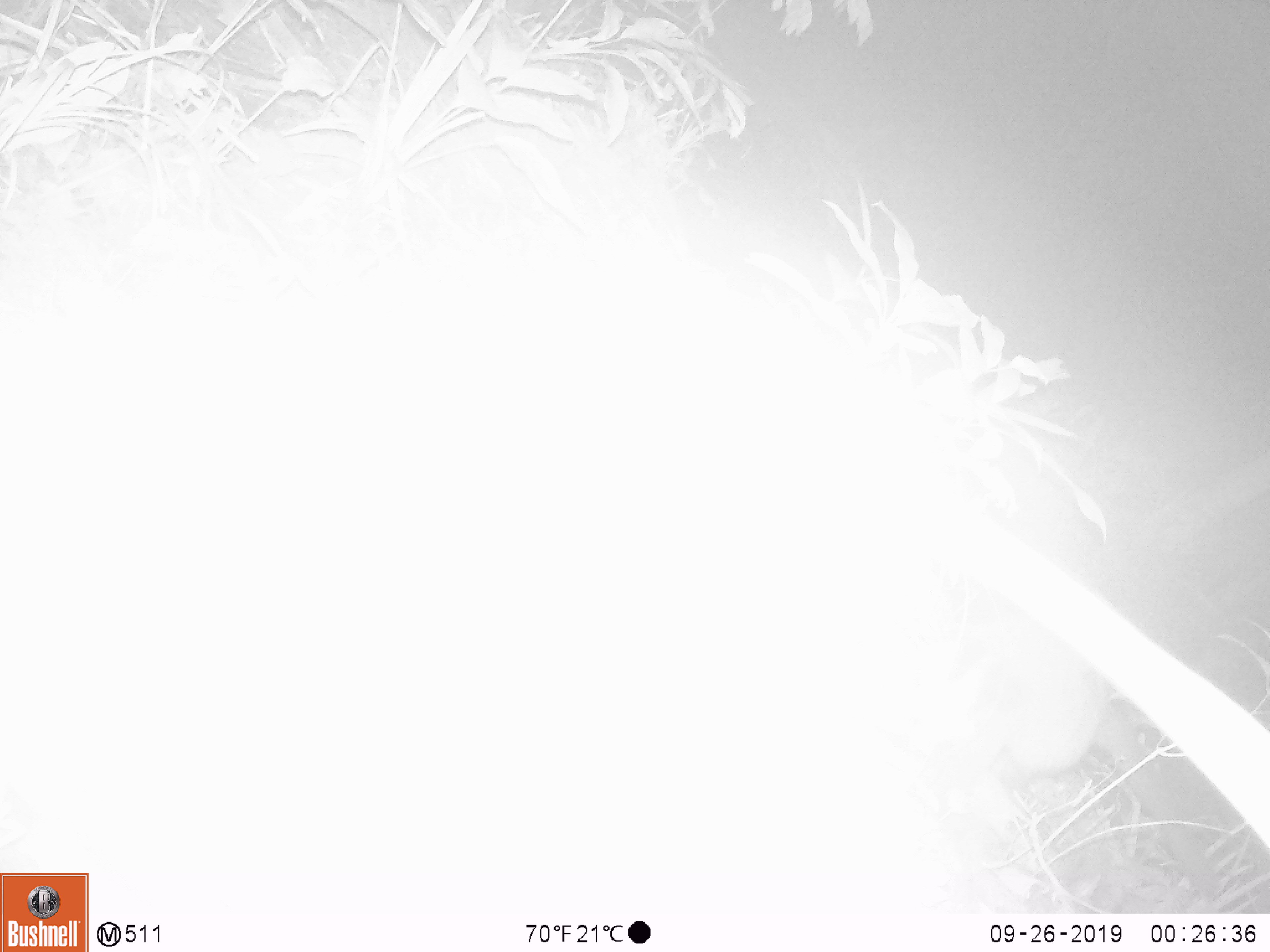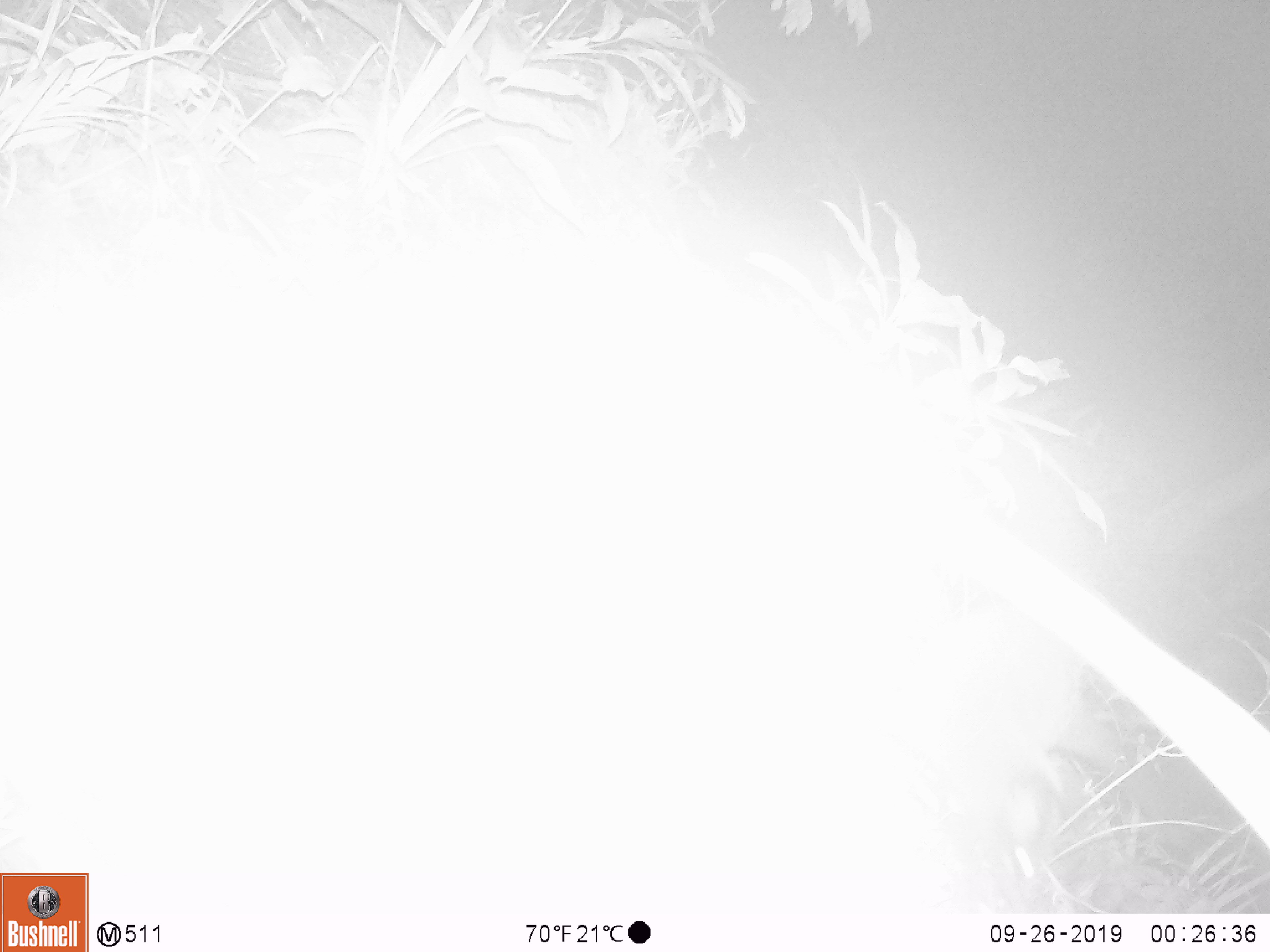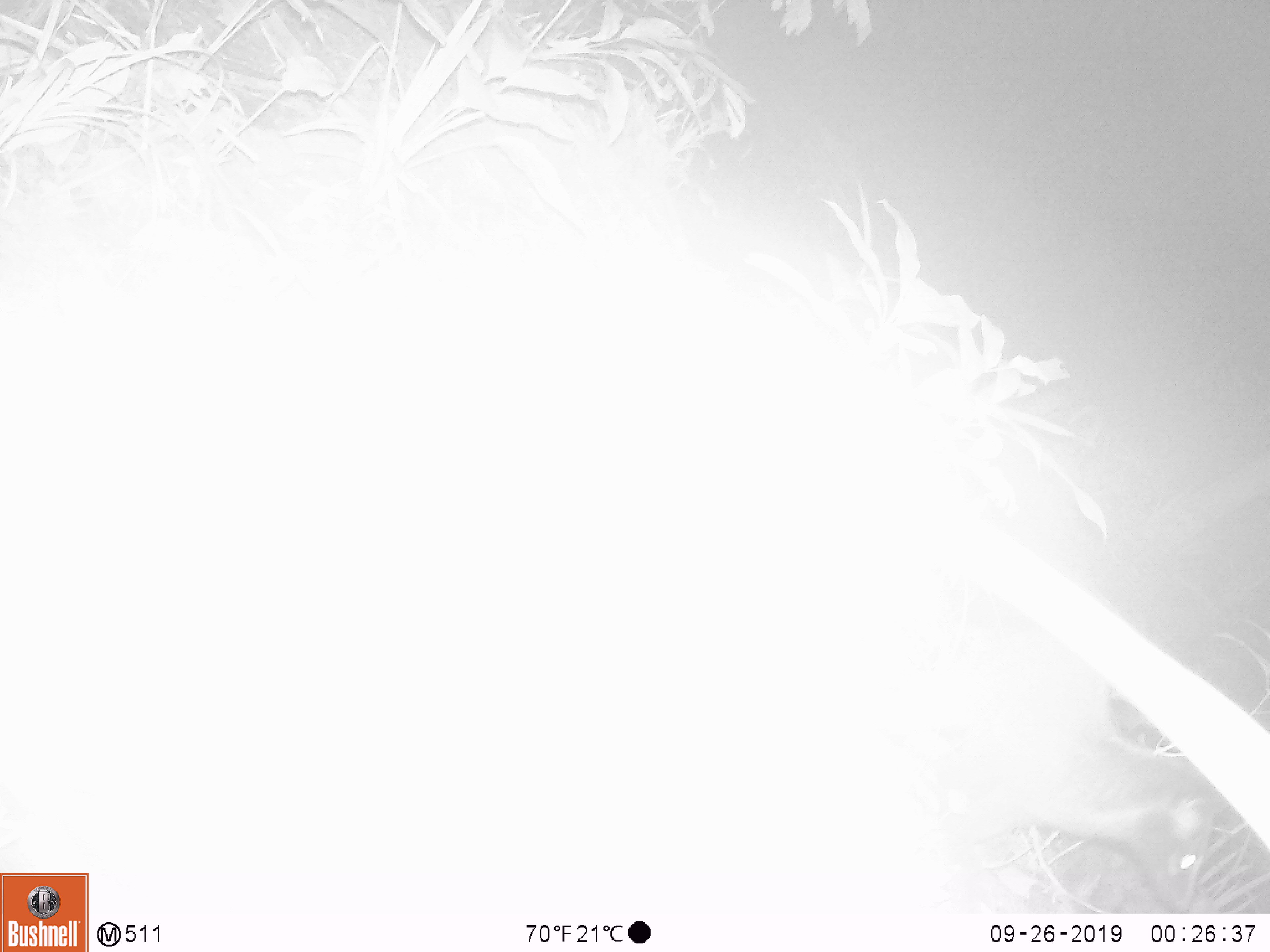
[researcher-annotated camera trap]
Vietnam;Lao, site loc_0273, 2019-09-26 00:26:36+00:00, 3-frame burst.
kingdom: Animalia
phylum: Chordata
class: Mammalia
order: Carnivora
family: Viverridae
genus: Paguma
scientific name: Paguma larvata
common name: masked palm civet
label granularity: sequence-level